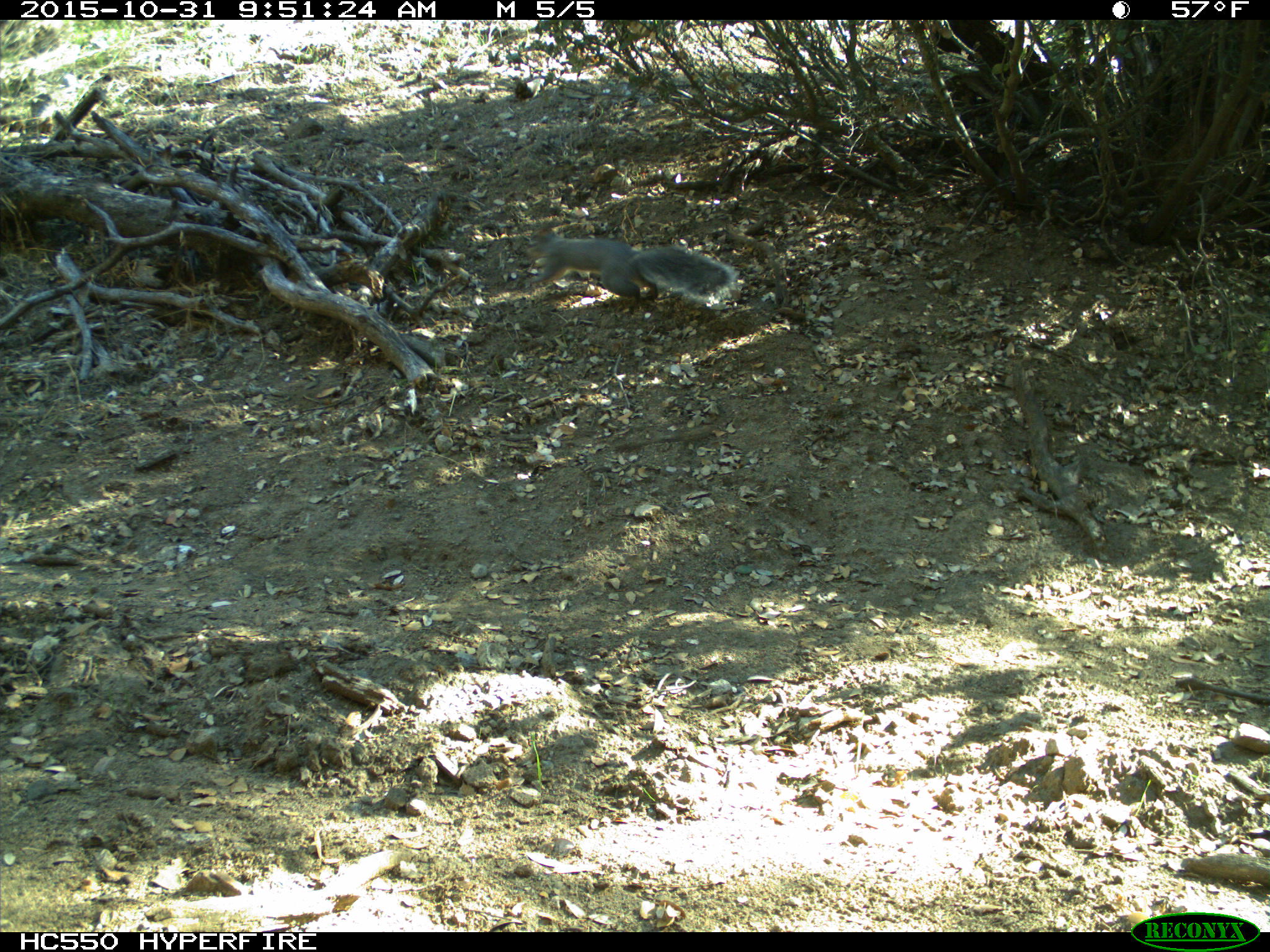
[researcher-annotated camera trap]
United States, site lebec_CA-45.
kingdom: Animalia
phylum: Chordata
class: Mammalia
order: Rodentia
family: Sciuridae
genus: Sciurus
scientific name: Sciurus carolinensis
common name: eastern gray squirrel